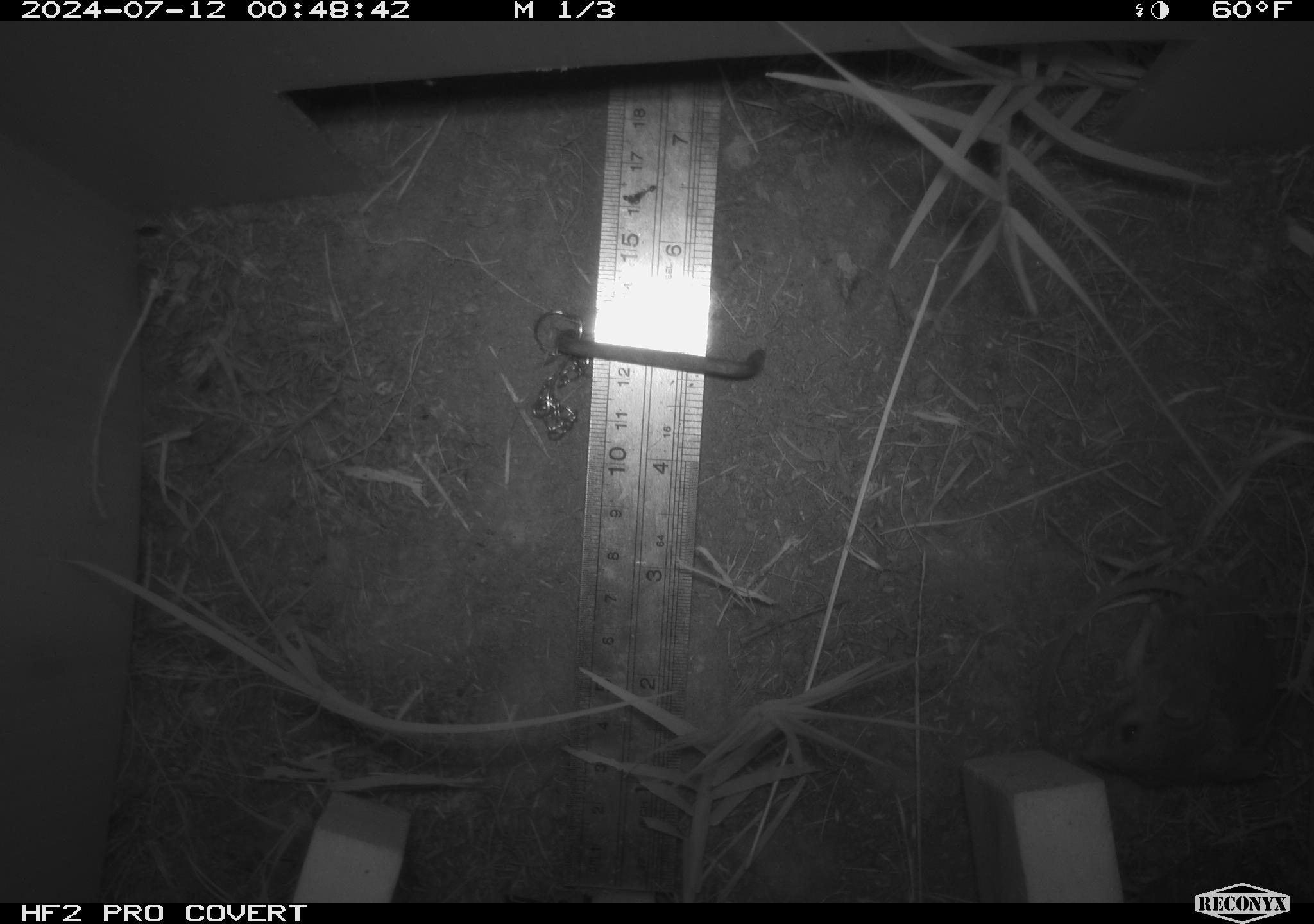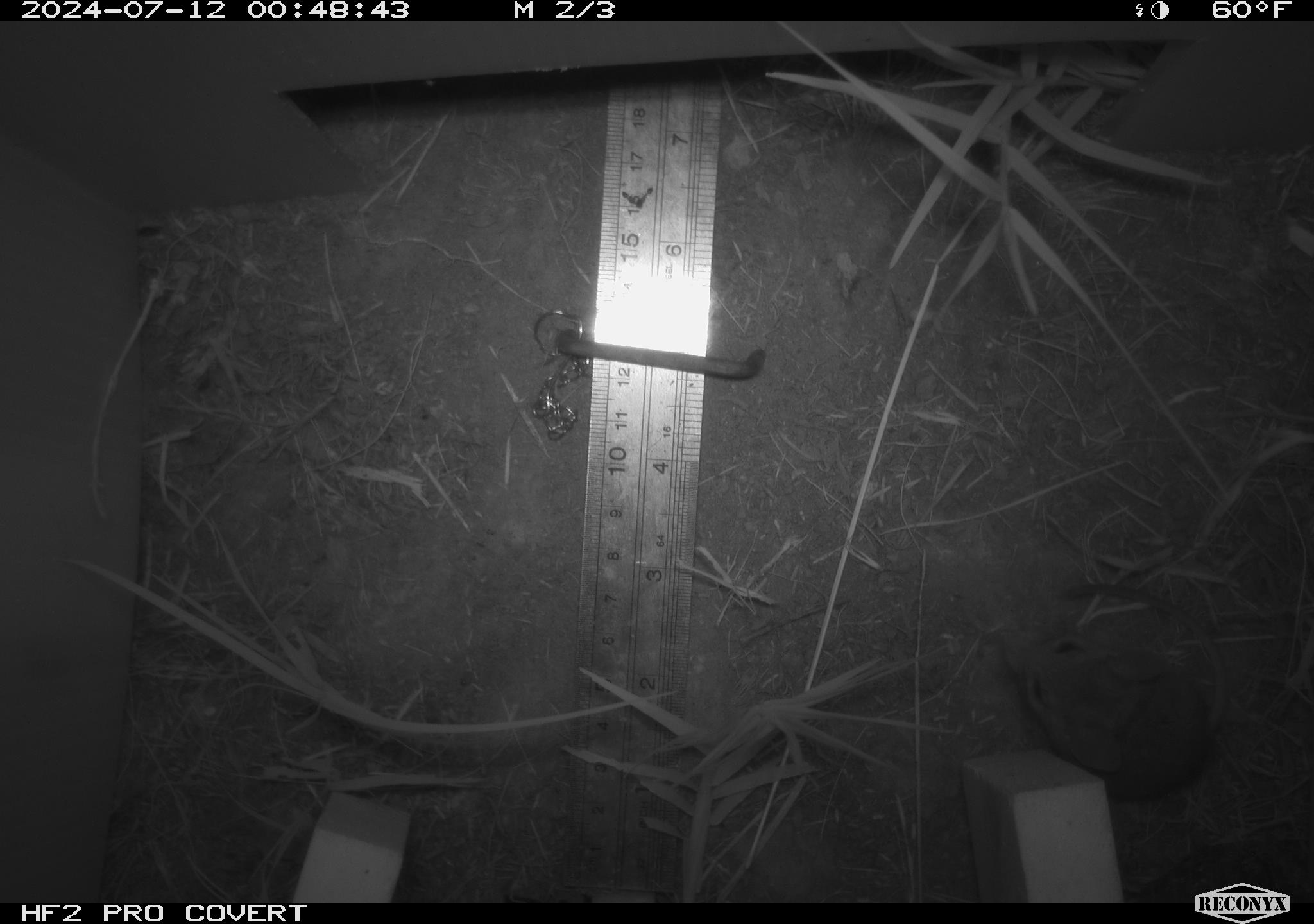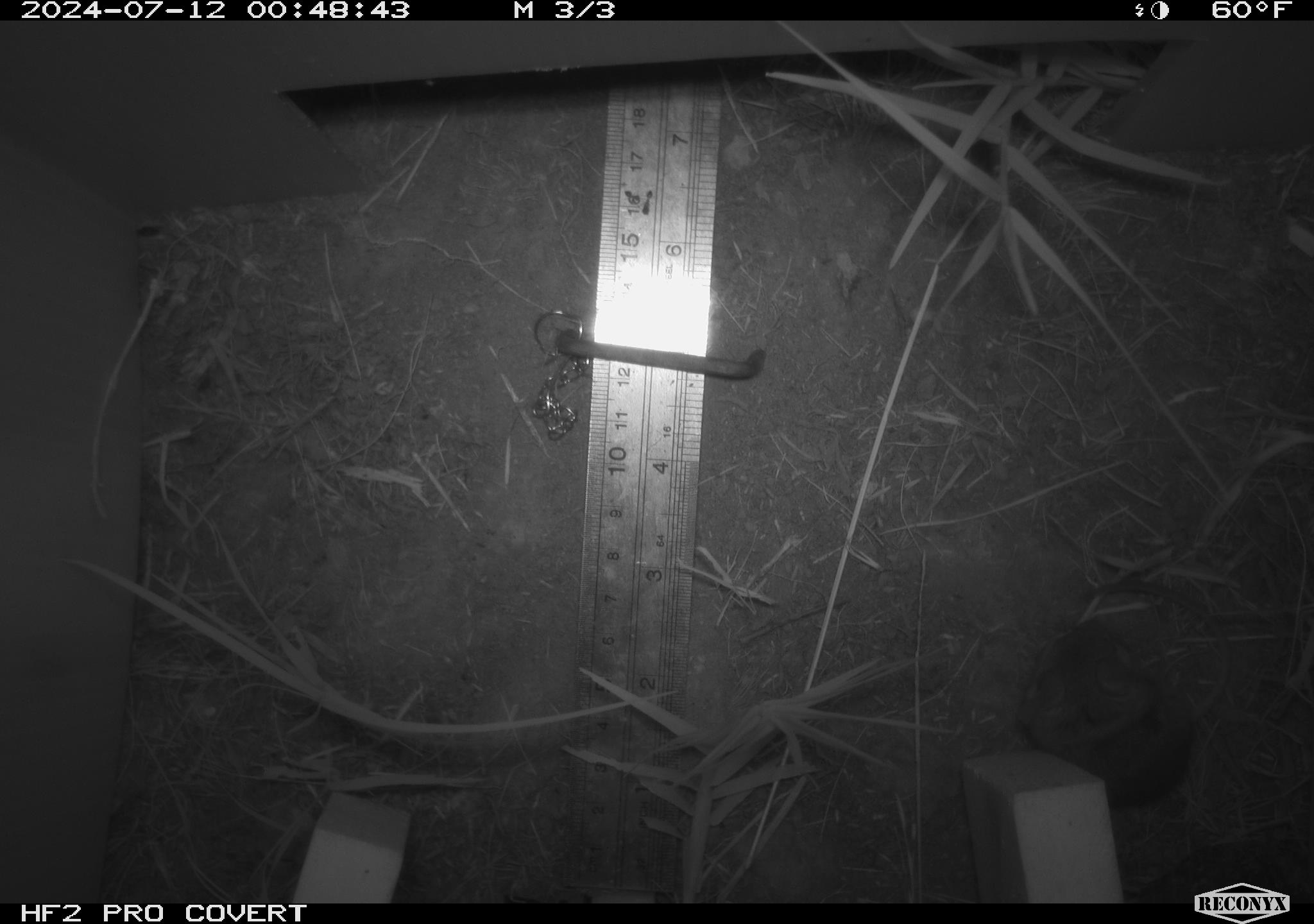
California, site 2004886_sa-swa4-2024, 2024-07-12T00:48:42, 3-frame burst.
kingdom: Animalia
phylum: Chordata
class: Mammalia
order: Rodentia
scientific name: Rodentia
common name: mouse species